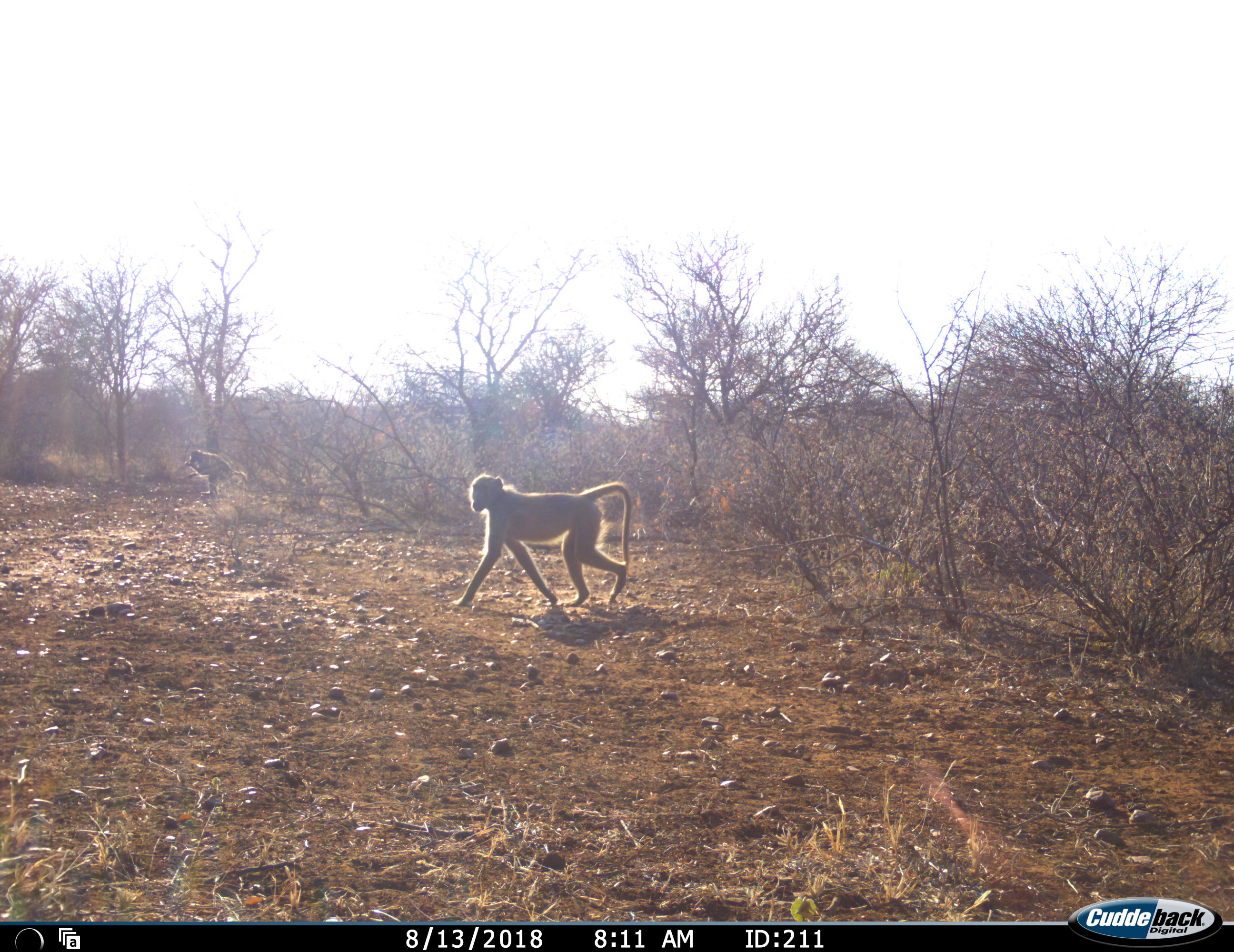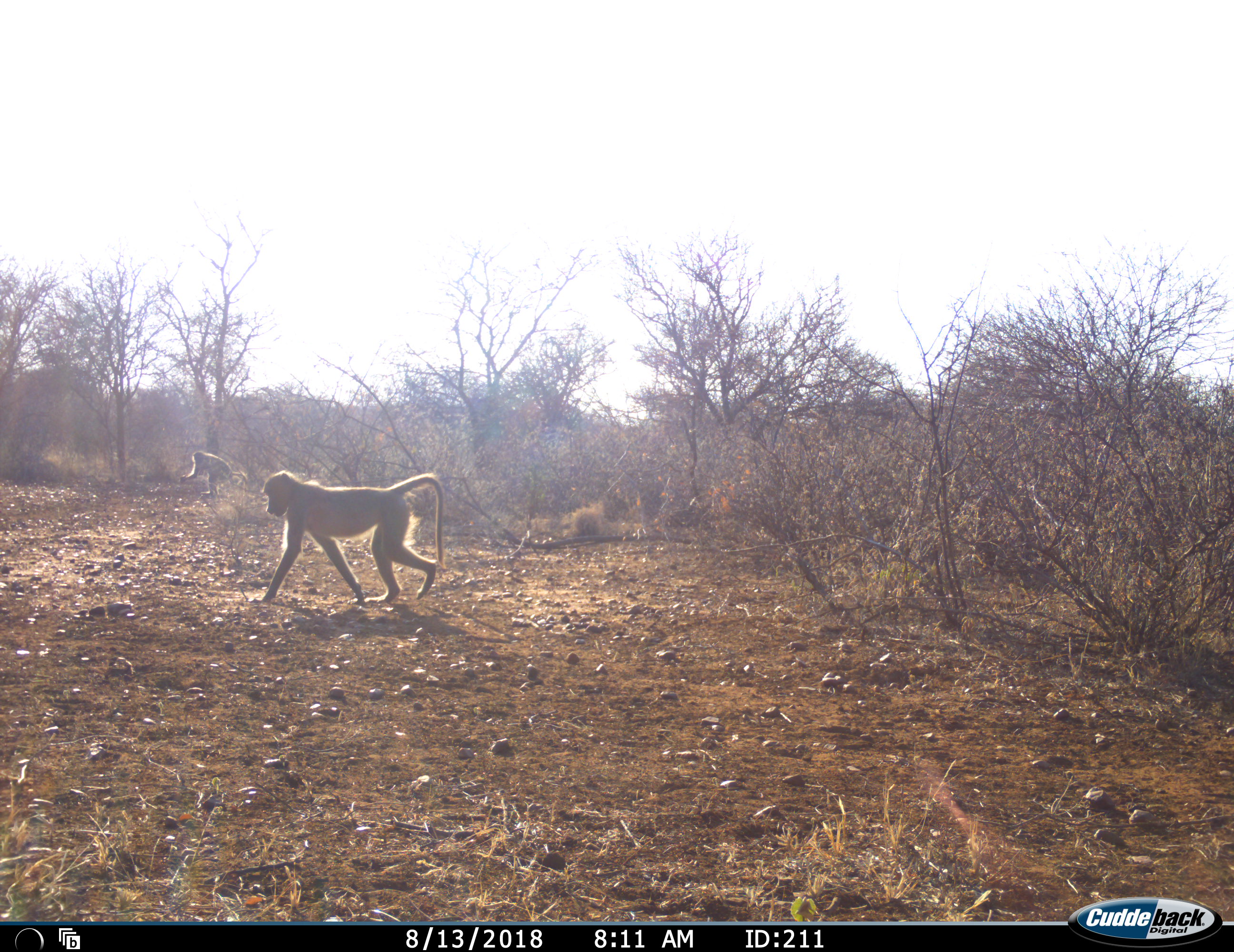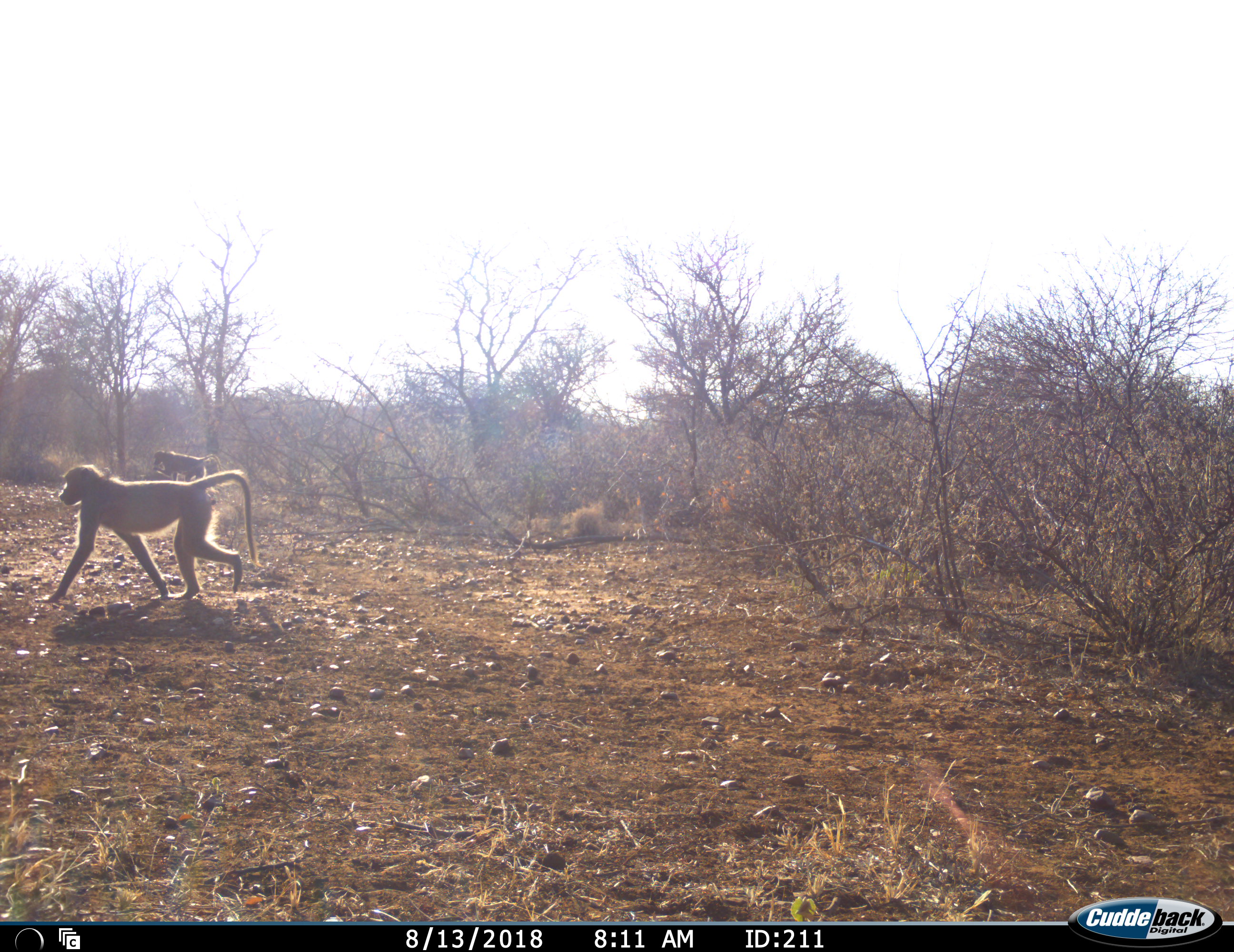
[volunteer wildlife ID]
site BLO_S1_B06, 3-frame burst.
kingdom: Animalia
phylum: Chordata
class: Mammalia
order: Primates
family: Cercopithecidae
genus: Papio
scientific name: Papio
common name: baboon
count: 2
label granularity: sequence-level